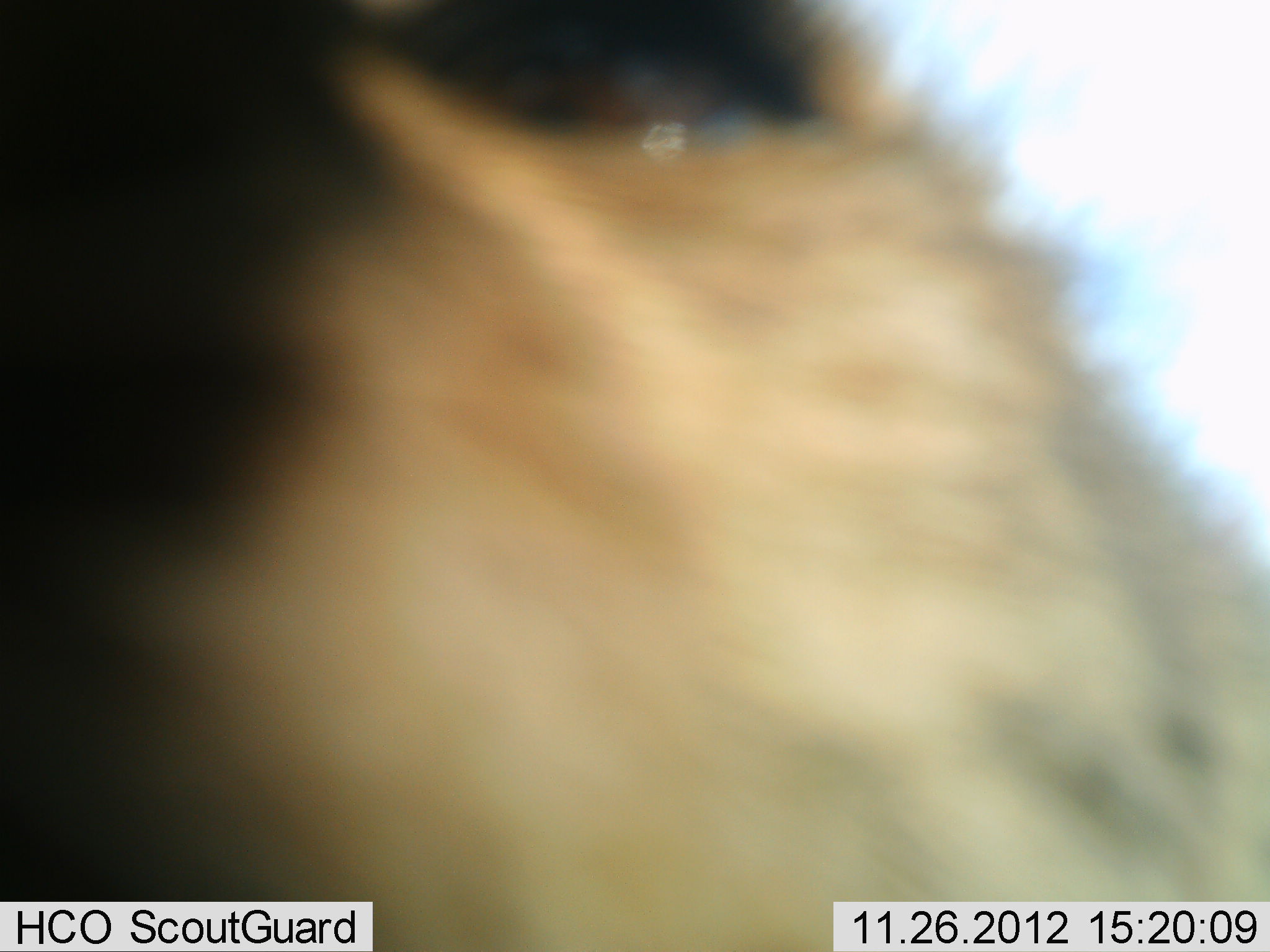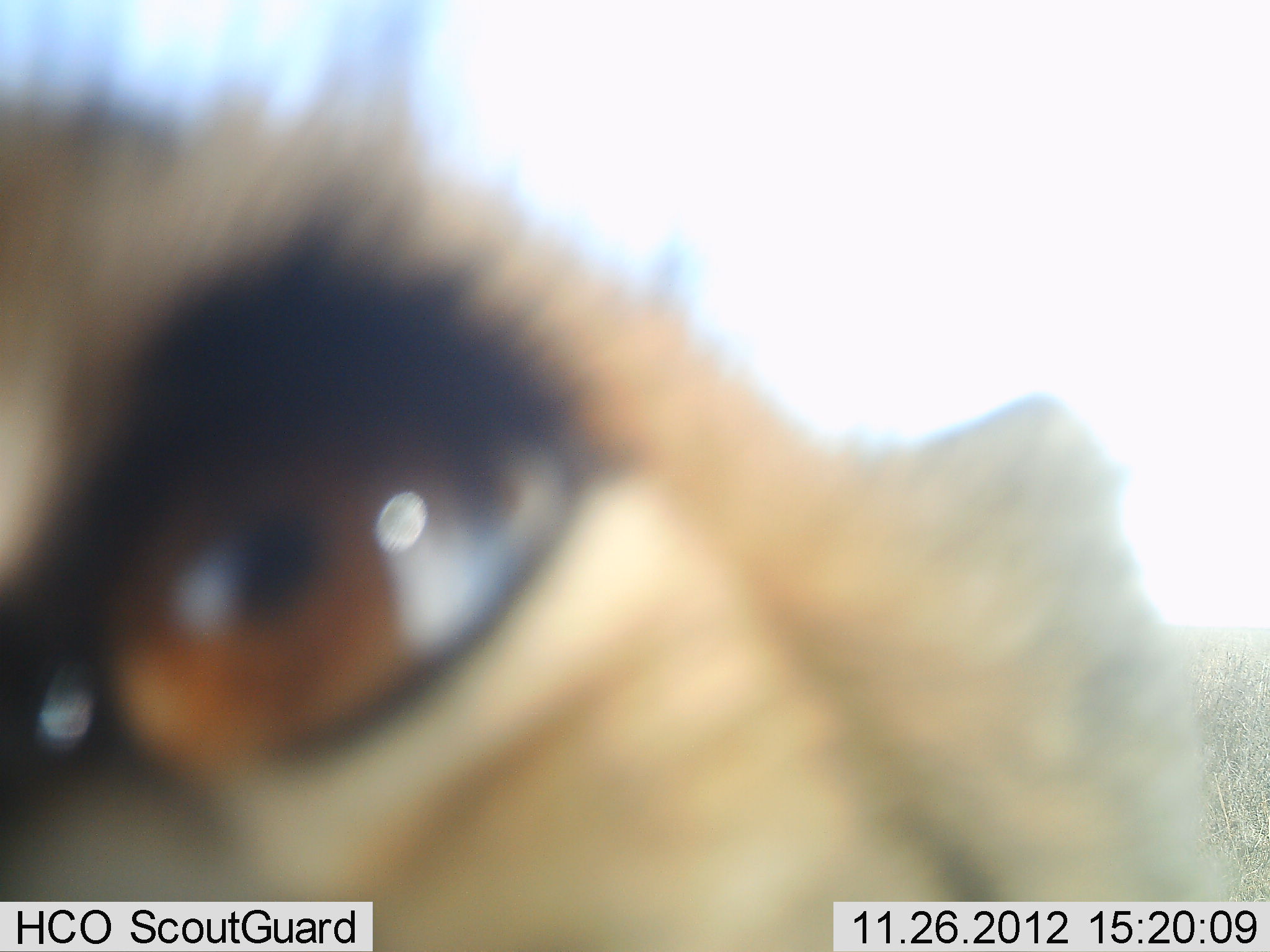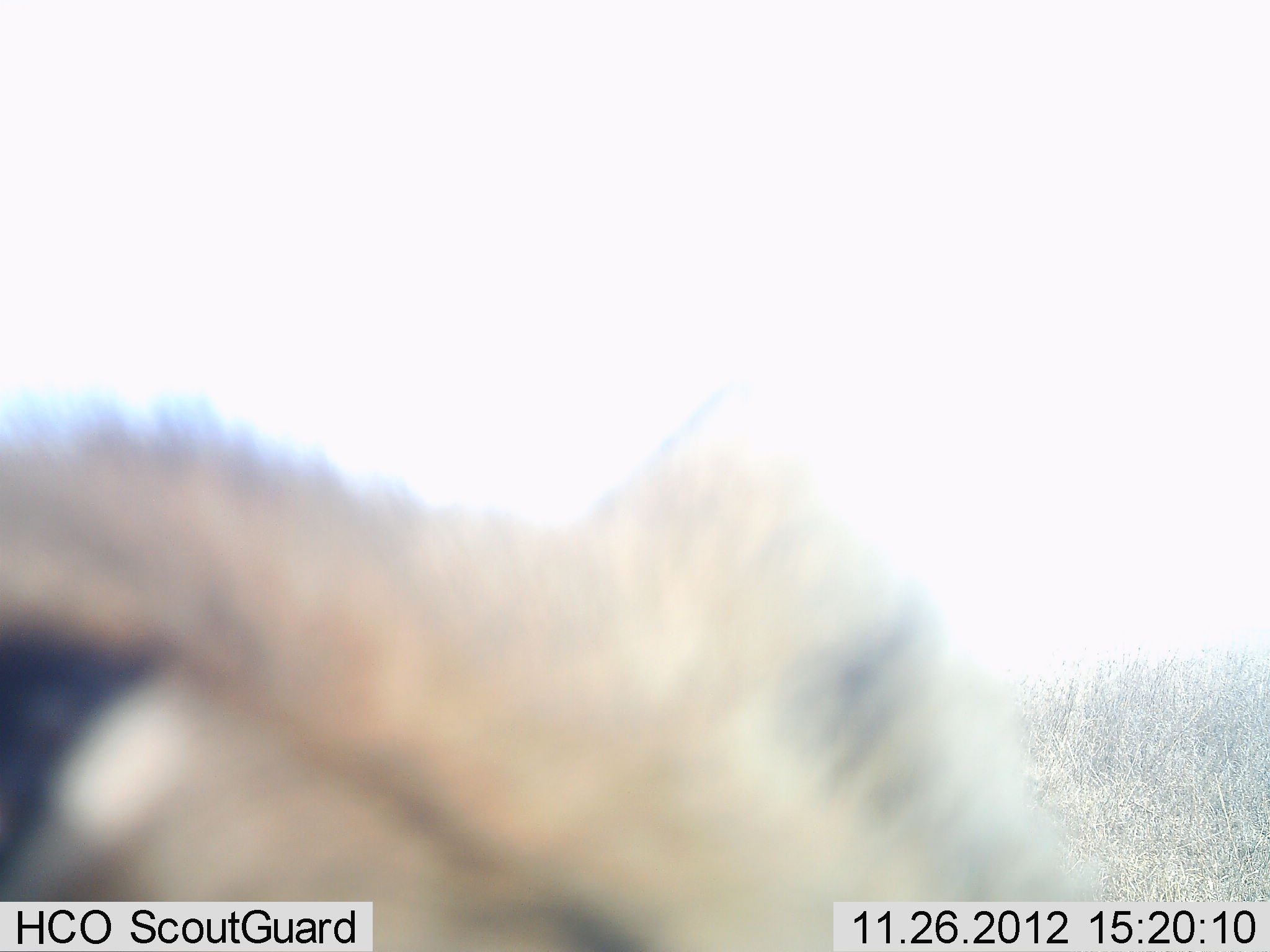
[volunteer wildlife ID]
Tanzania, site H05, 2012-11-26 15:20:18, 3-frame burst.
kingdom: Animalia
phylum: Chordata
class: Mammalia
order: Carnivora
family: Felidae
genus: Acinonyx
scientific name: Acinonyx jubatus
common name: cheetah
Cheetah (Acinonyx jubatus), count 1. Behavior (volunteer vote fractions): standing 43%, resting 0%, moving 29%, interacting 29%. Young present (vote fraction): 0%. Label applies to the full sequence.